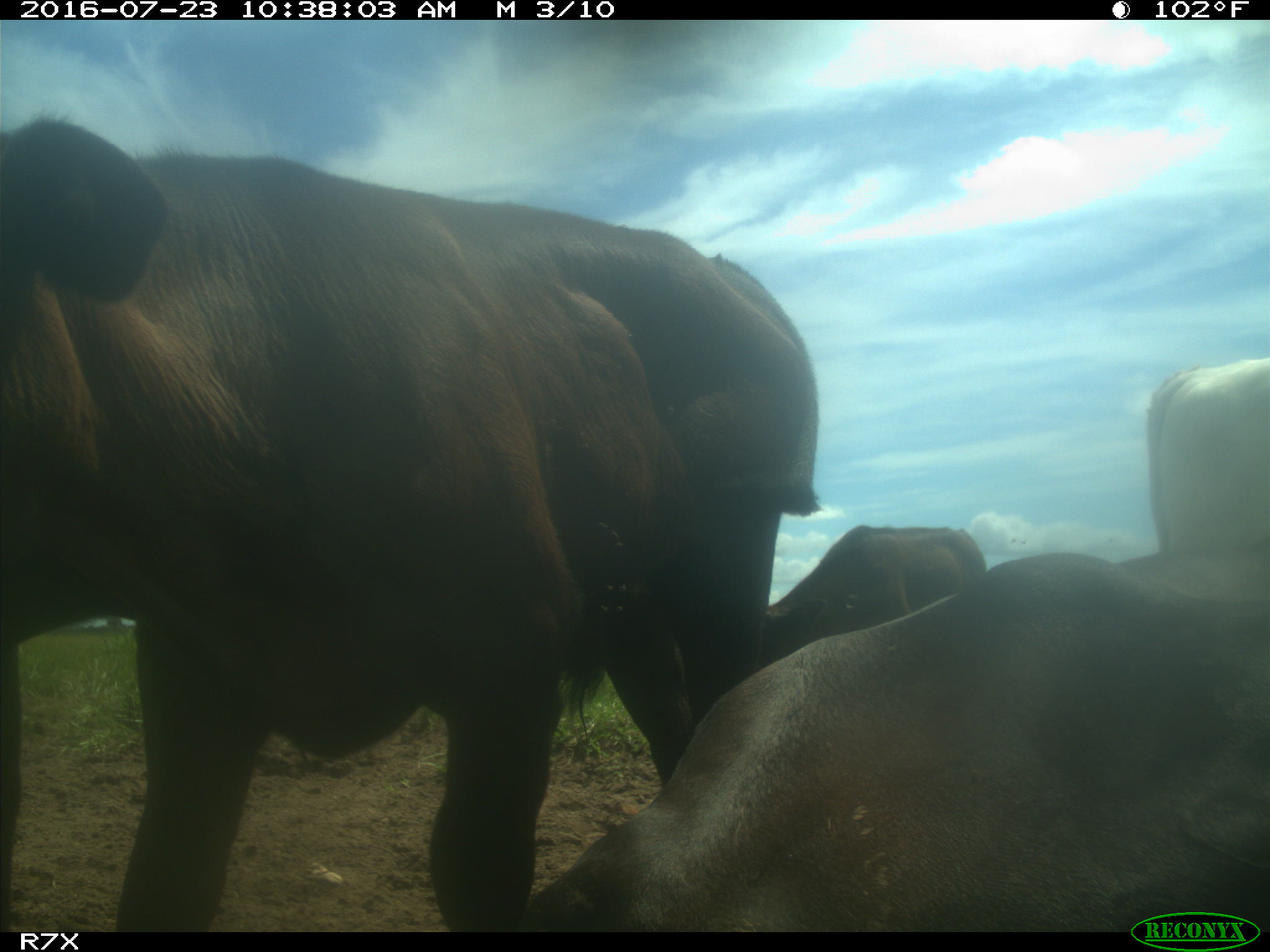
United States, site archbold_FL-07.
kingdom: Animalia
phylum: Chordata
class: Mammalia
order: Artiodactyla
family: Bovidae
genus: Bos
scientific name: Bos taurus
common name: domestic cow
Bos taurus (domestic cow).